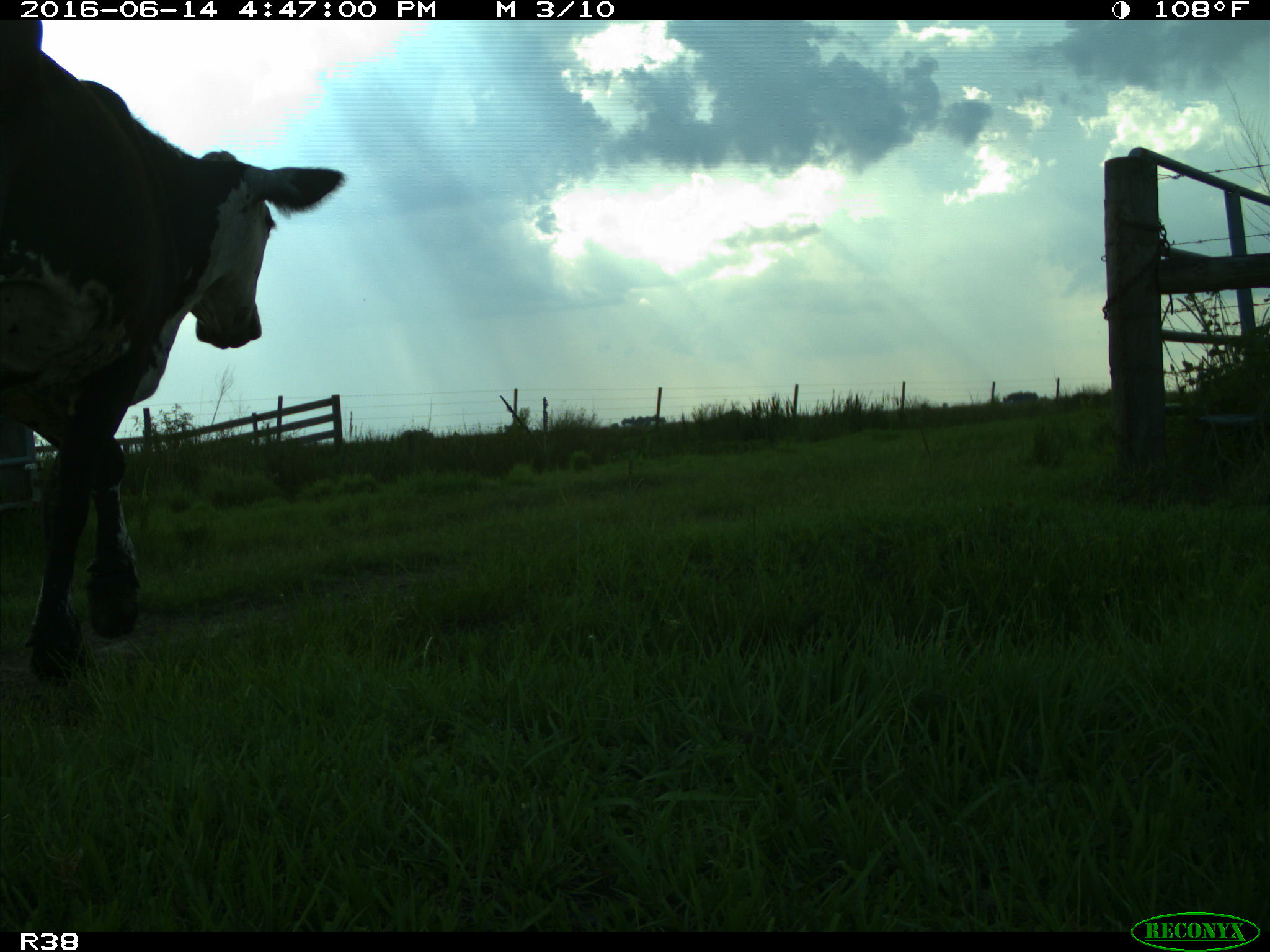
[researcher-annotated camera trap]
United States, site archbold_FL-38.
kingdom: Animalia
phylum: Chordata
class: Mammalia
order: Artiodactyla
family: Bovidae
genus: Bos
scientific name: Bos taurus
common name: domestic cow